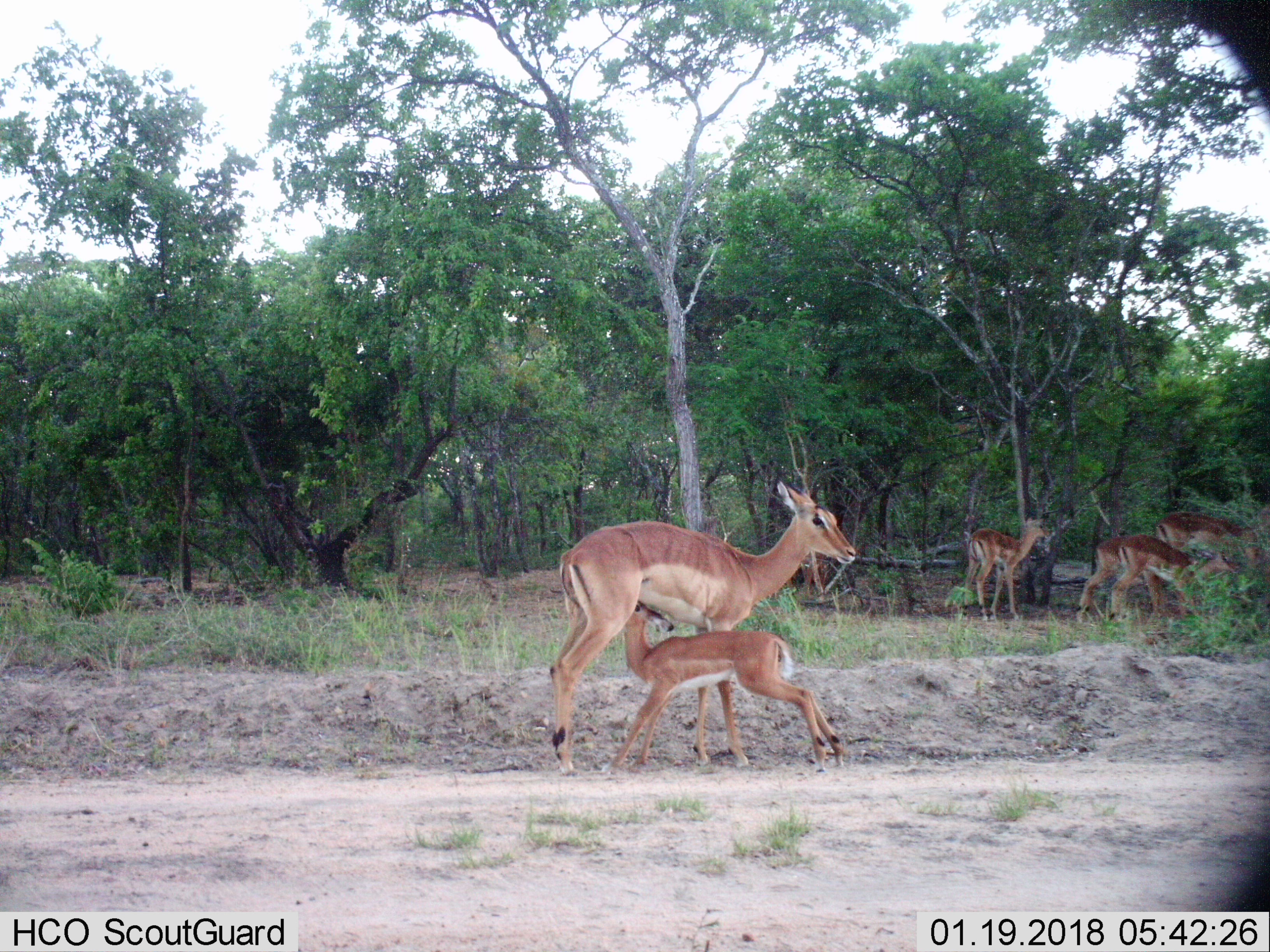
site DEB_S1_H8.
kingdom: Animalia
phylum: Chordata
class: Mammalia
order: Artiodactyla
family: Bovidae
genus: Aepyceros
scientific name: Aepyceros melampus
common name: impala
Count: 6.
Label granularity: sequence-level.